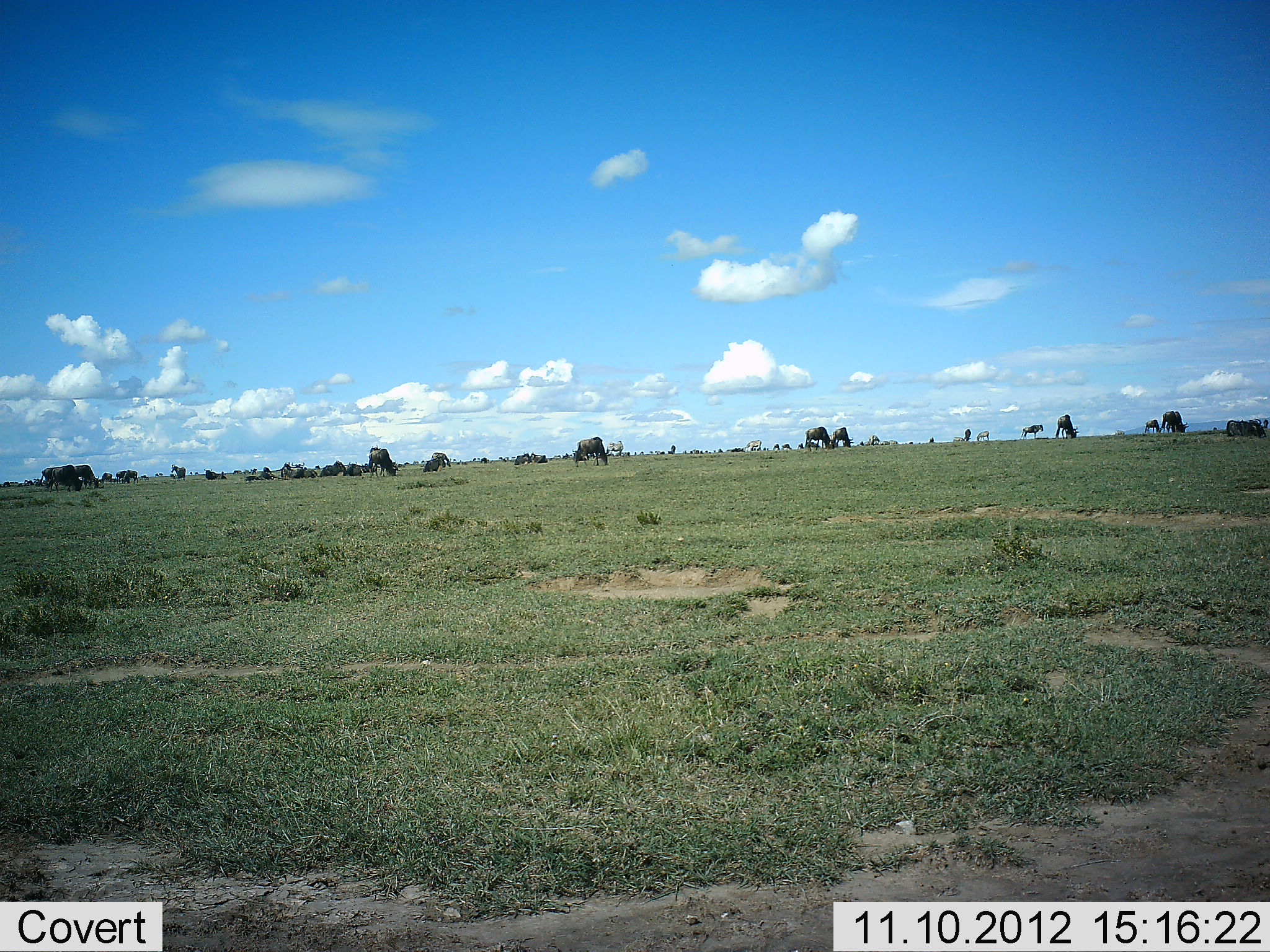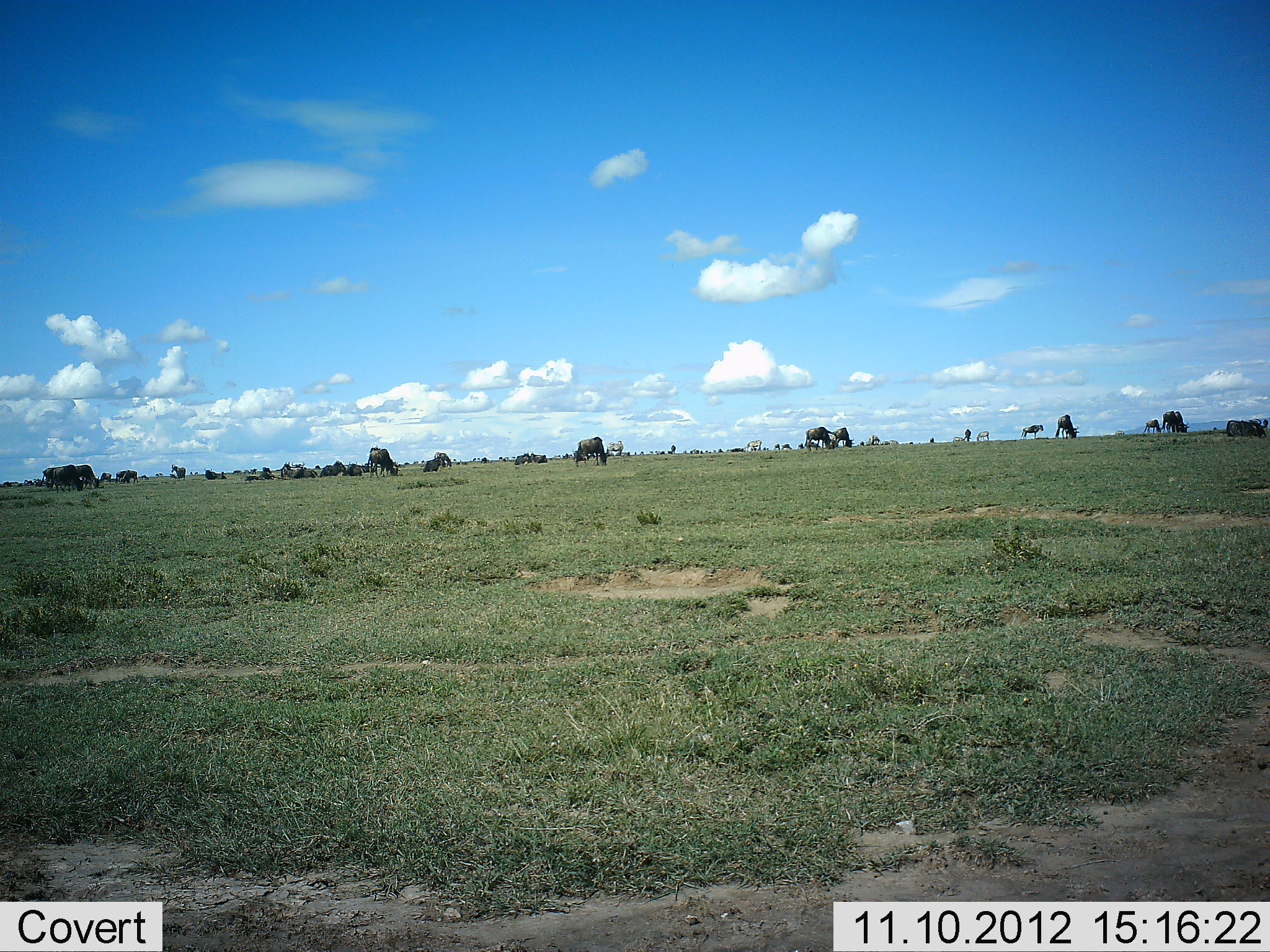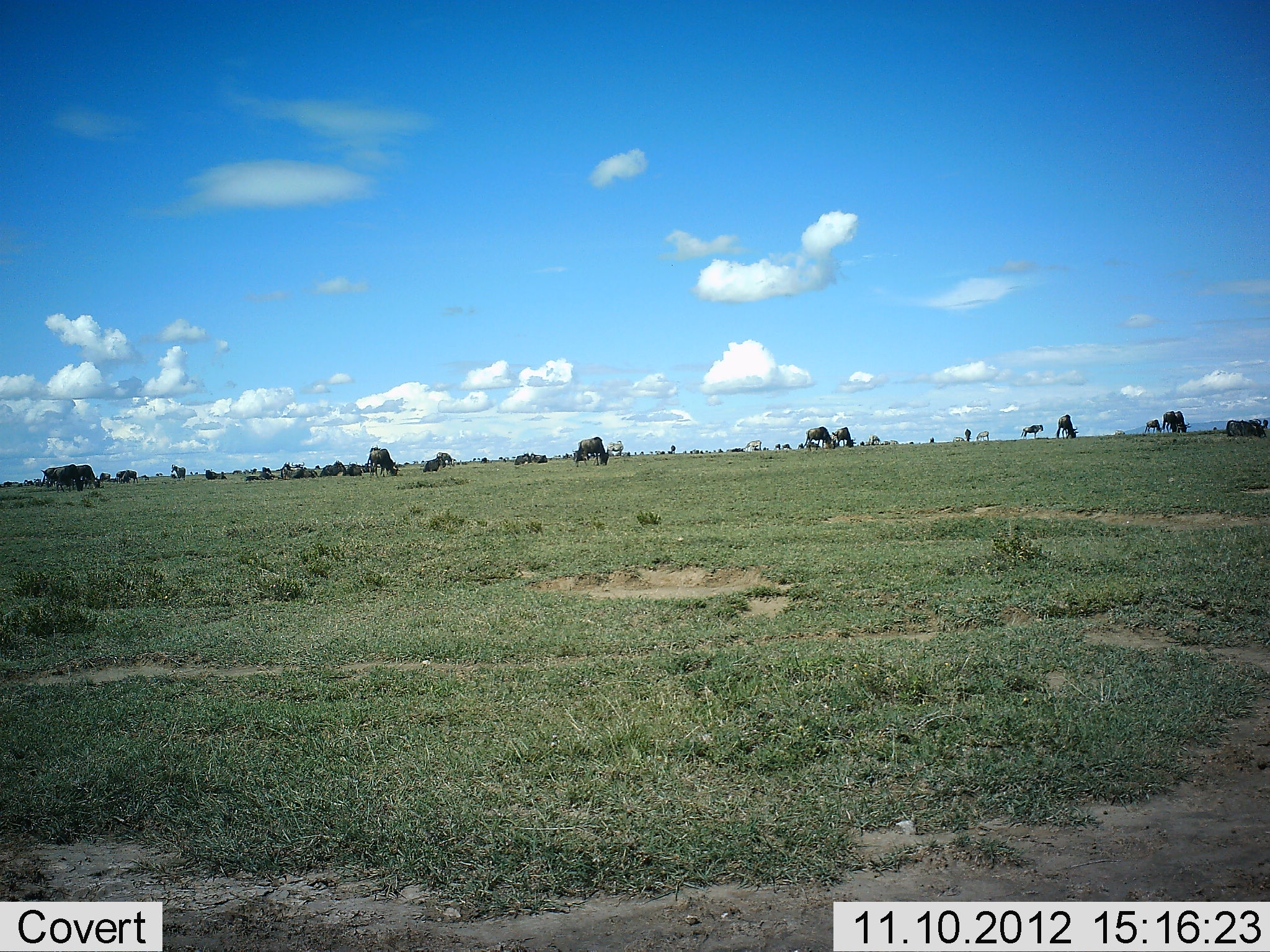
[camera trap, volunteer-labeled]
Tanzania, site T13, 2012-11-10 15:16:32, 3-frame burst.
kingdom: Animalia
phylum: Chordata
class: Mammalia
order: Artiodactyla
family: Bovidae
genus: Connochaetes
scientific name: Connochaetes taurinus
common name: blue wildebeest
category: wildebeest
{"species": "wildebeest (blue wildebeest) (Connochaetes taurinus)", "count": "11-50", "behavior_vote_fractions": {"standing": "40%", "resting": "30%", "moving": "20%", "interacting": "10%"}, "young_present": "0%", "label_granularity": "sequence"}